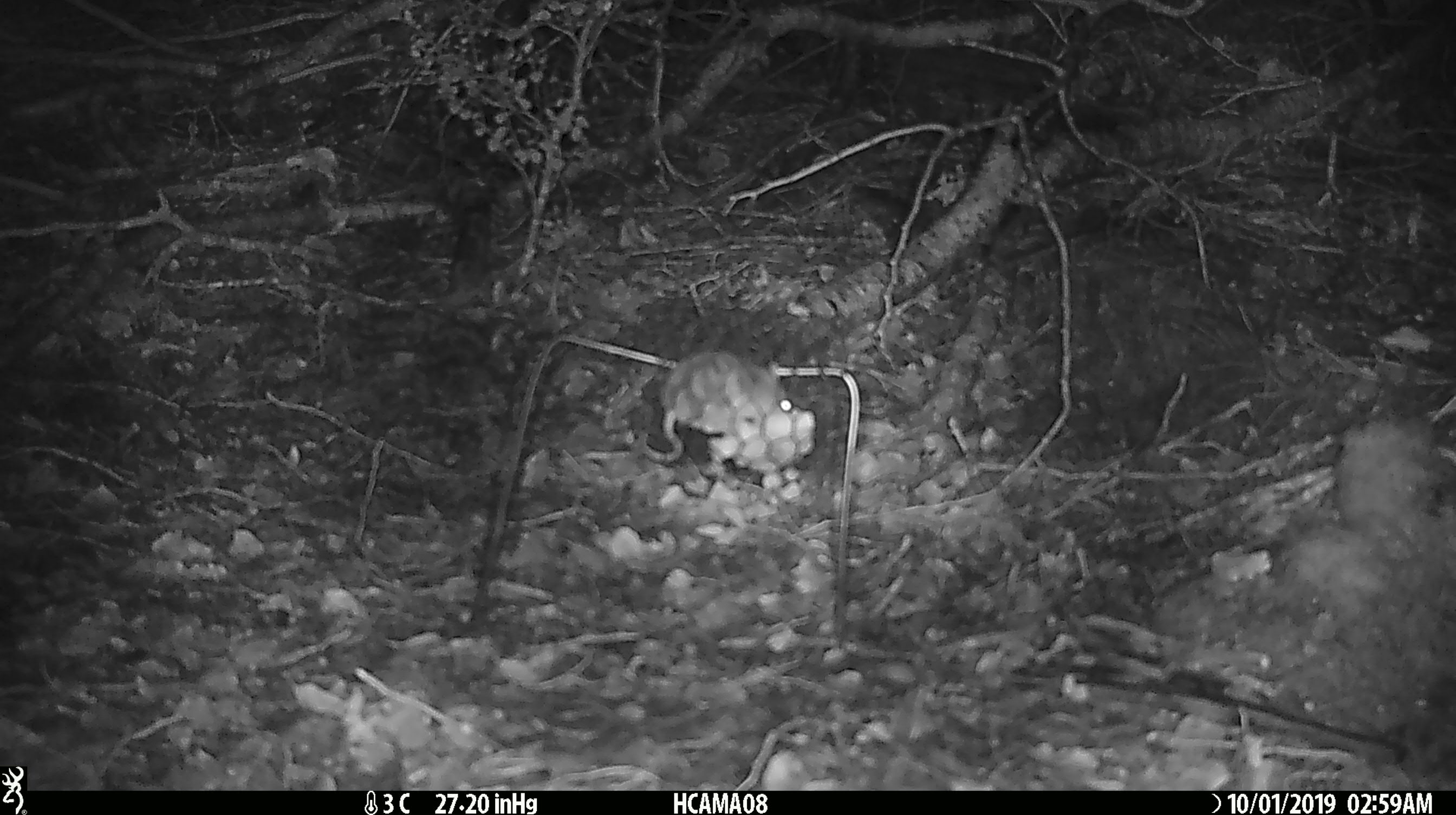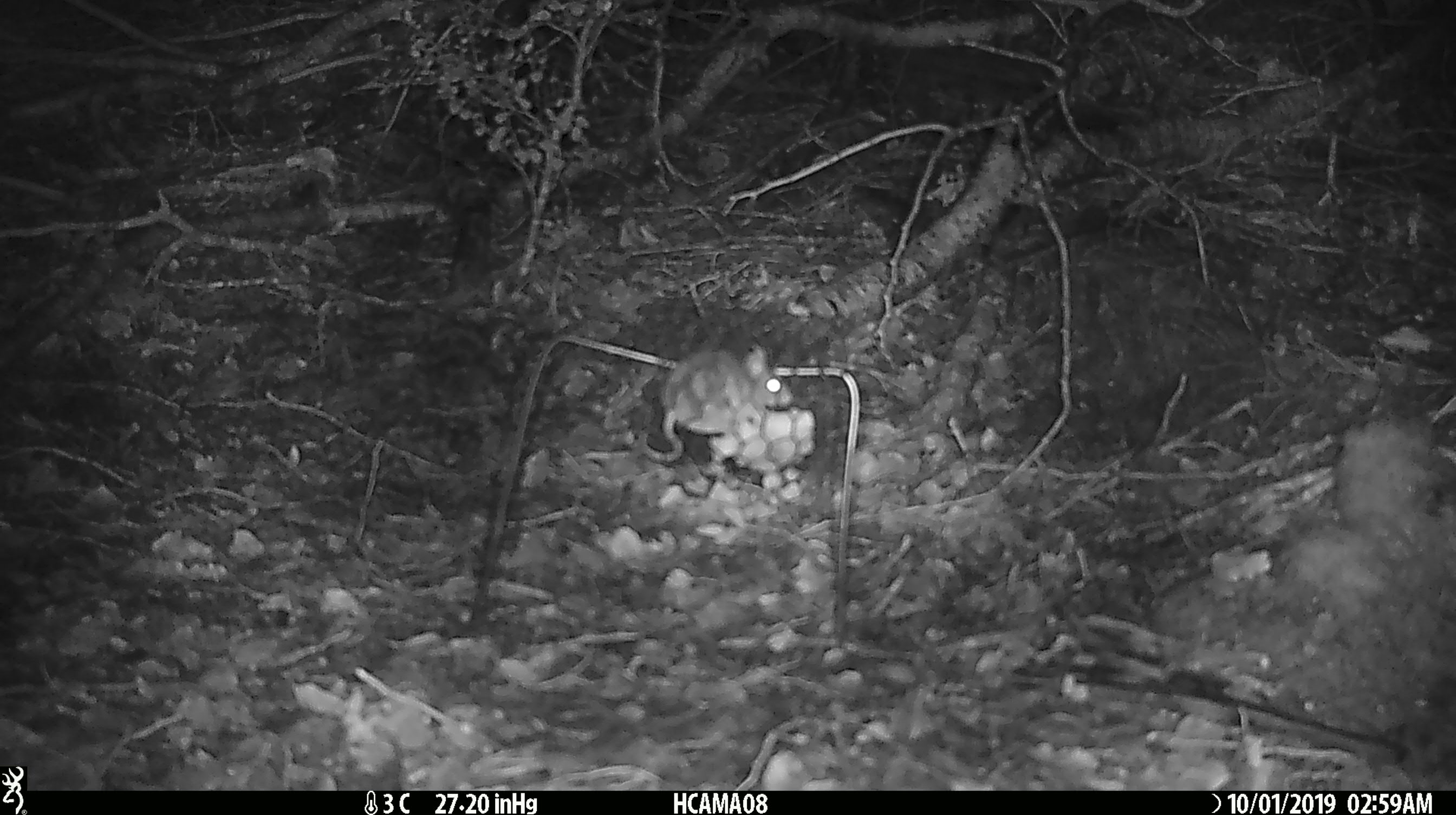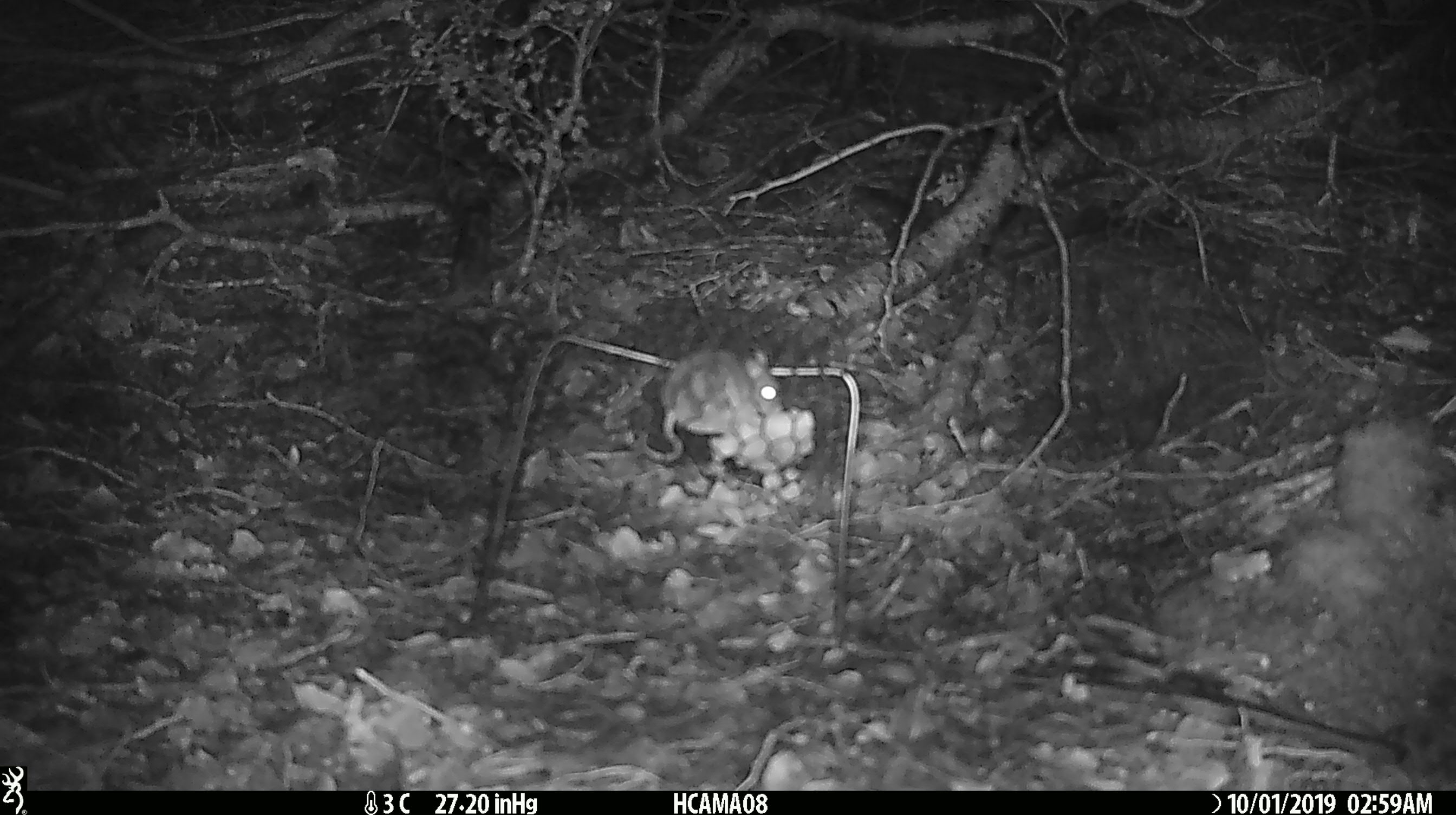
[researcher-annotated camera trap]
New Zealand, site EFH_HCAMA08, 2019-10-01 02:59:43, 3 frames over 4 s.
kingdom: Animalia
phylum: Chordata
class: Mammalia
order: Rodentia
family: Muridae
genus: Mus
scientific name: Mus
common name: mouse